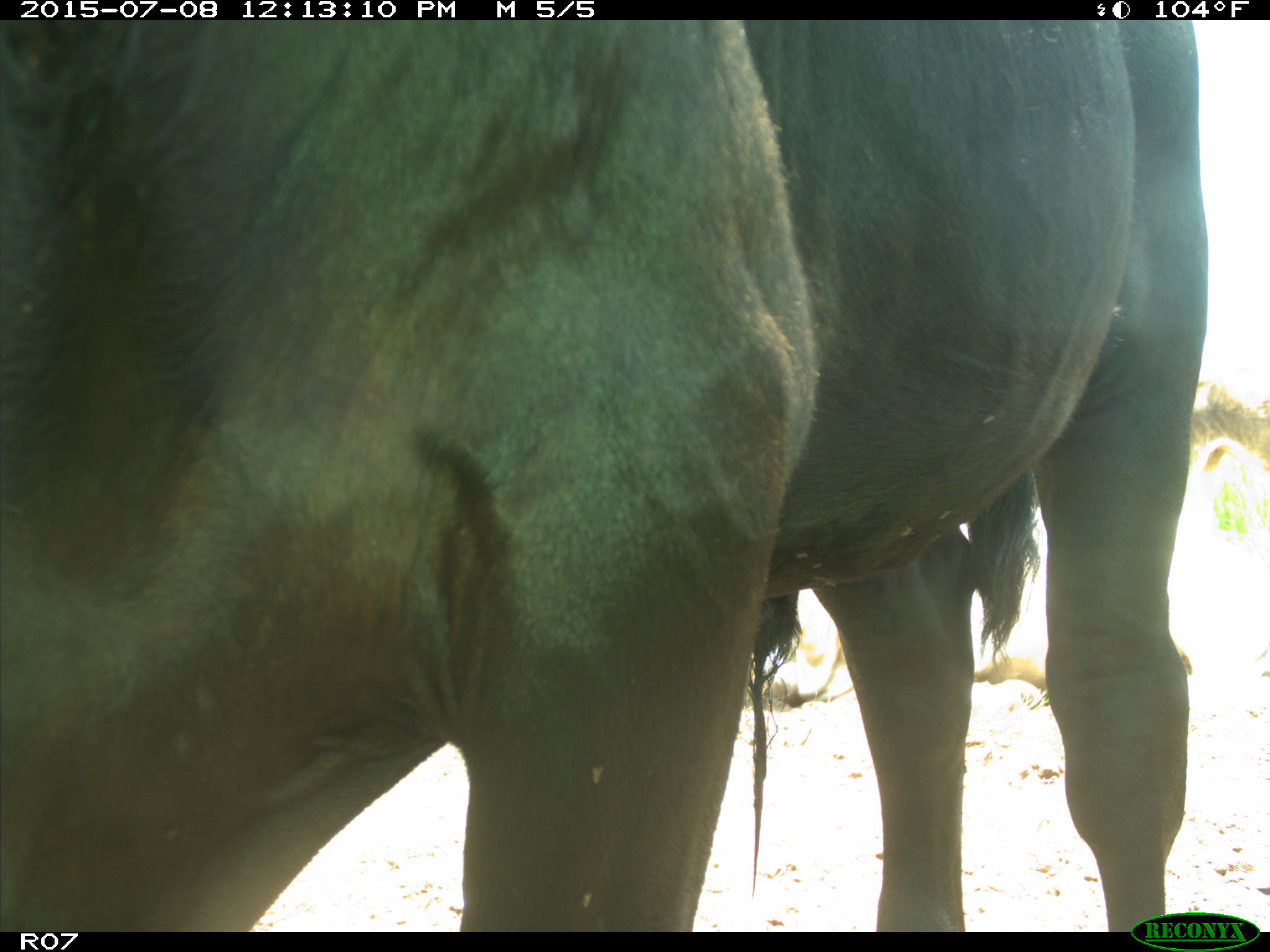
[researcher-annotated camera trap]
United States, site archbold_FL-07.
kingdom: Animalia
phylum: Chordata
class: Mammalia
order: Artiodactyla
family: Bovidae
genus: Bos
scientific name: Bos taurus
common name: domestic cow